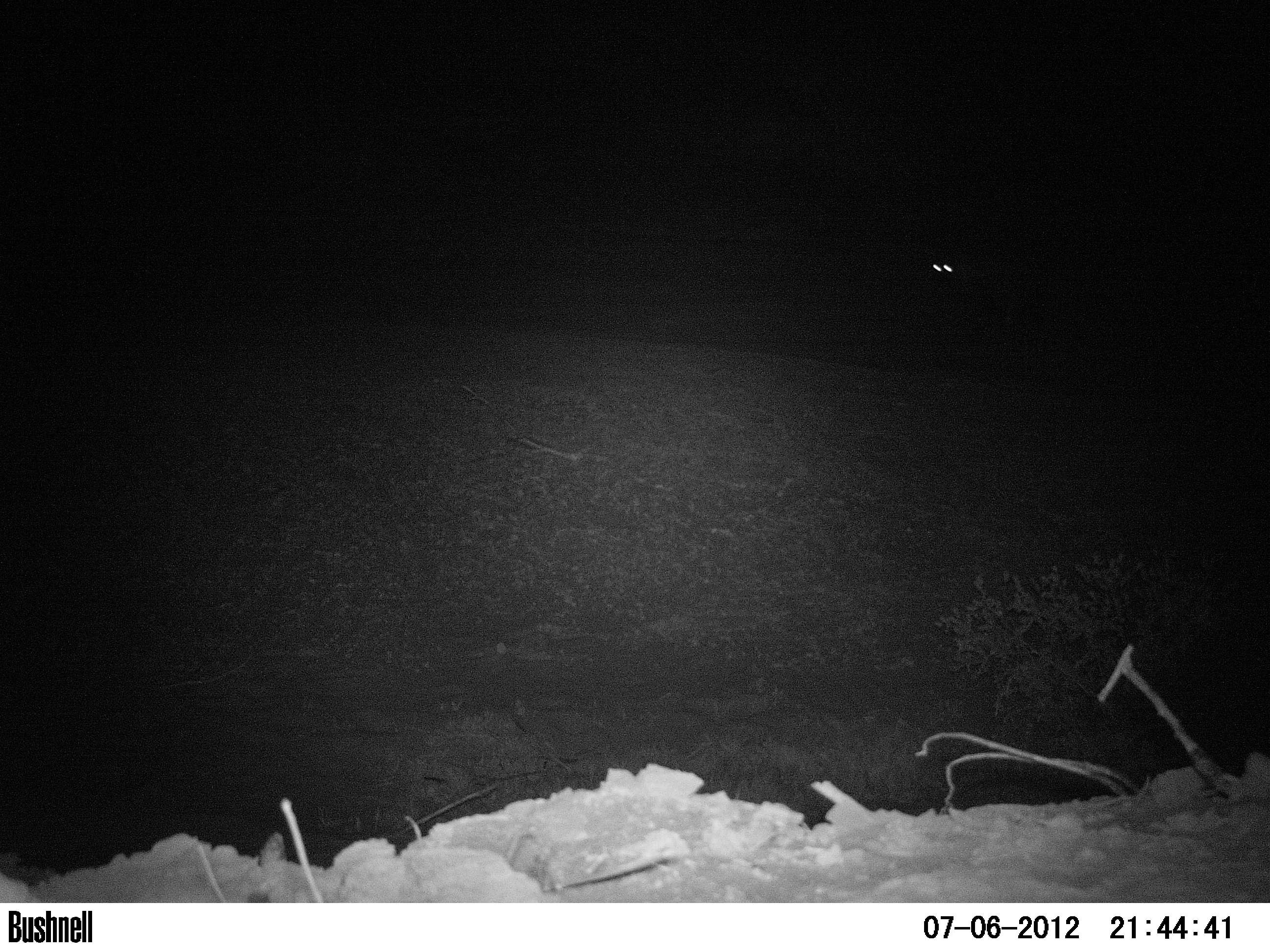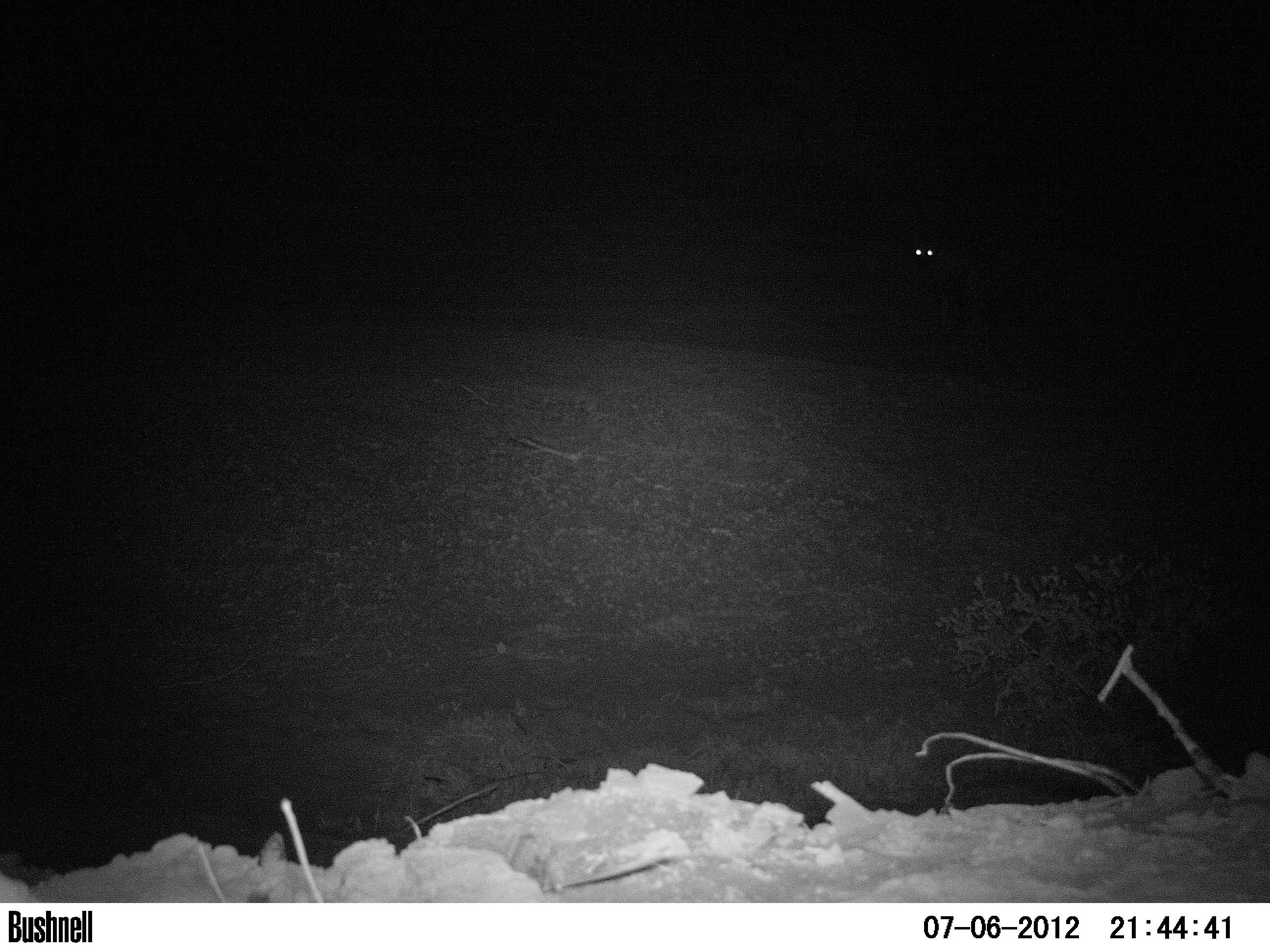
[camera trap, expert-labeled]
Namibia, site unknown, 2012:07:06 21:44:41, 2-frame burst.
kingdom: Animalia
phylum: Chordata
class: Mammalia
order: Carnivora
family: Hyaenidae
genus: Parahyaena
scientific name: Parahyaena brunnea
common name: brown hyena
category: hyaena brunnea